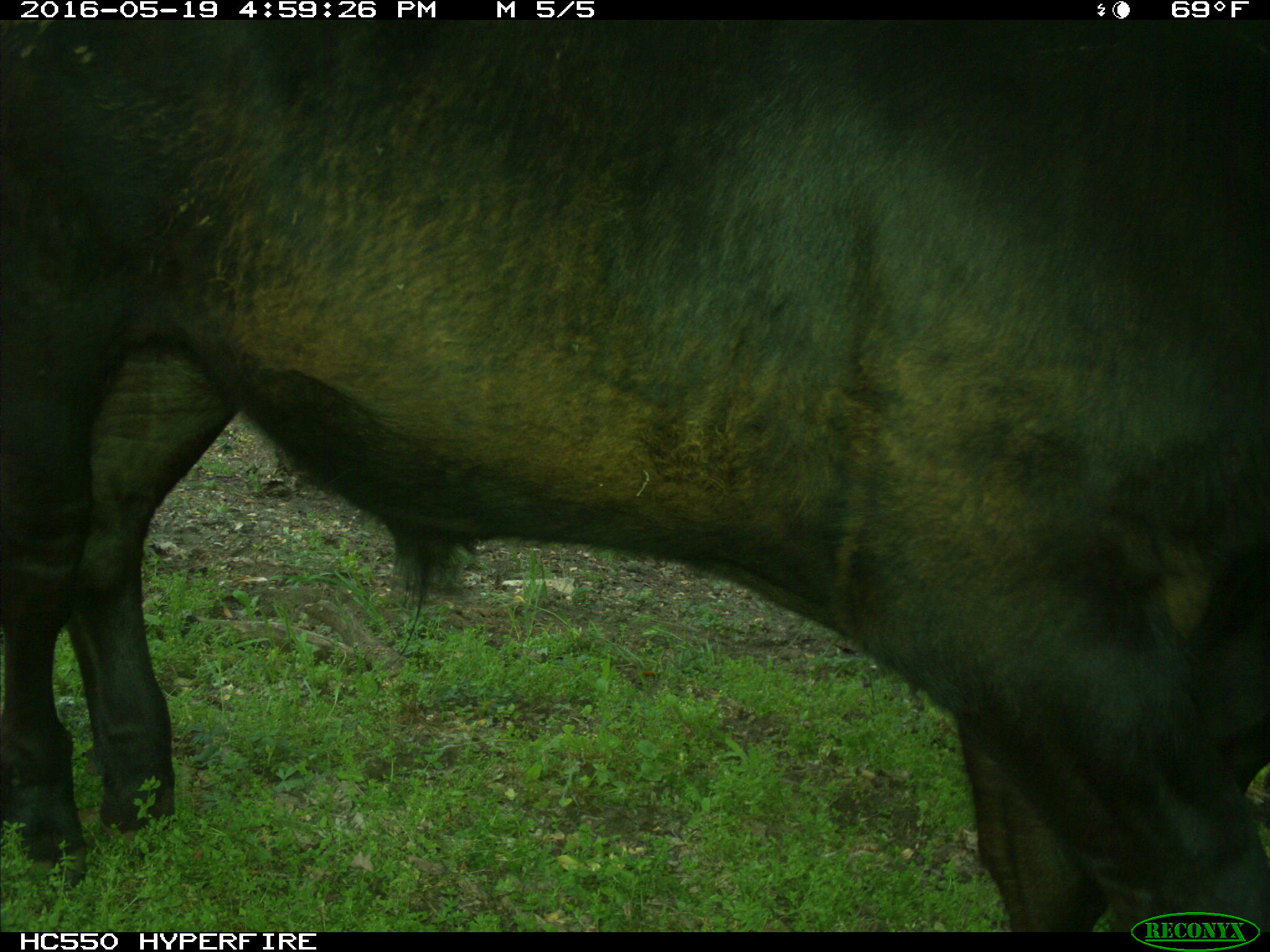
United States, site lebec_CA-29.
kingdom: Animalia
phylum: Chordata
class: Mammalia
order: Artiodactyla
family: Bovidae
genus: Bos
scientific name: Bos taurus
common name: domestic cow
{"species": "Bos taurus (domestic cow)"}